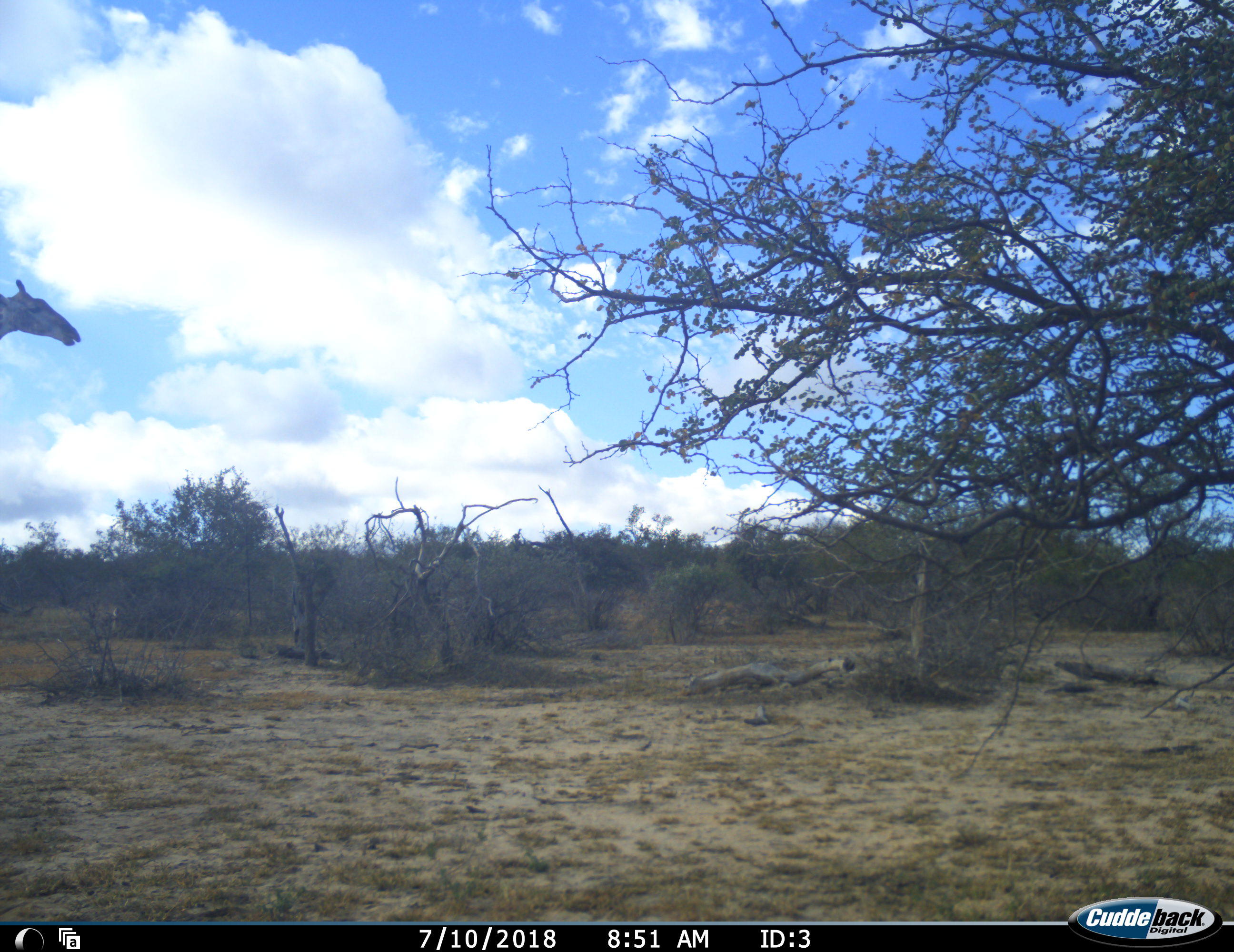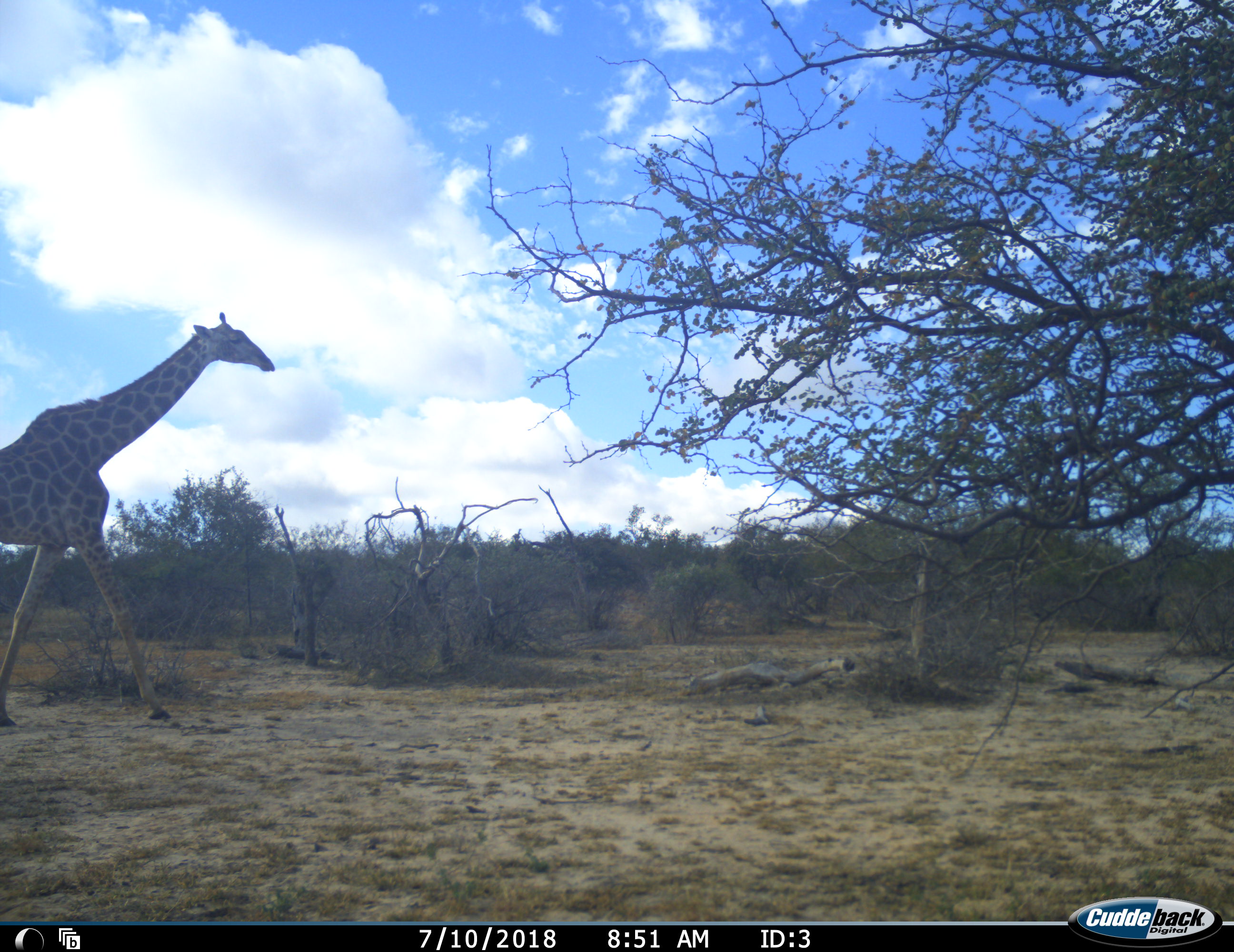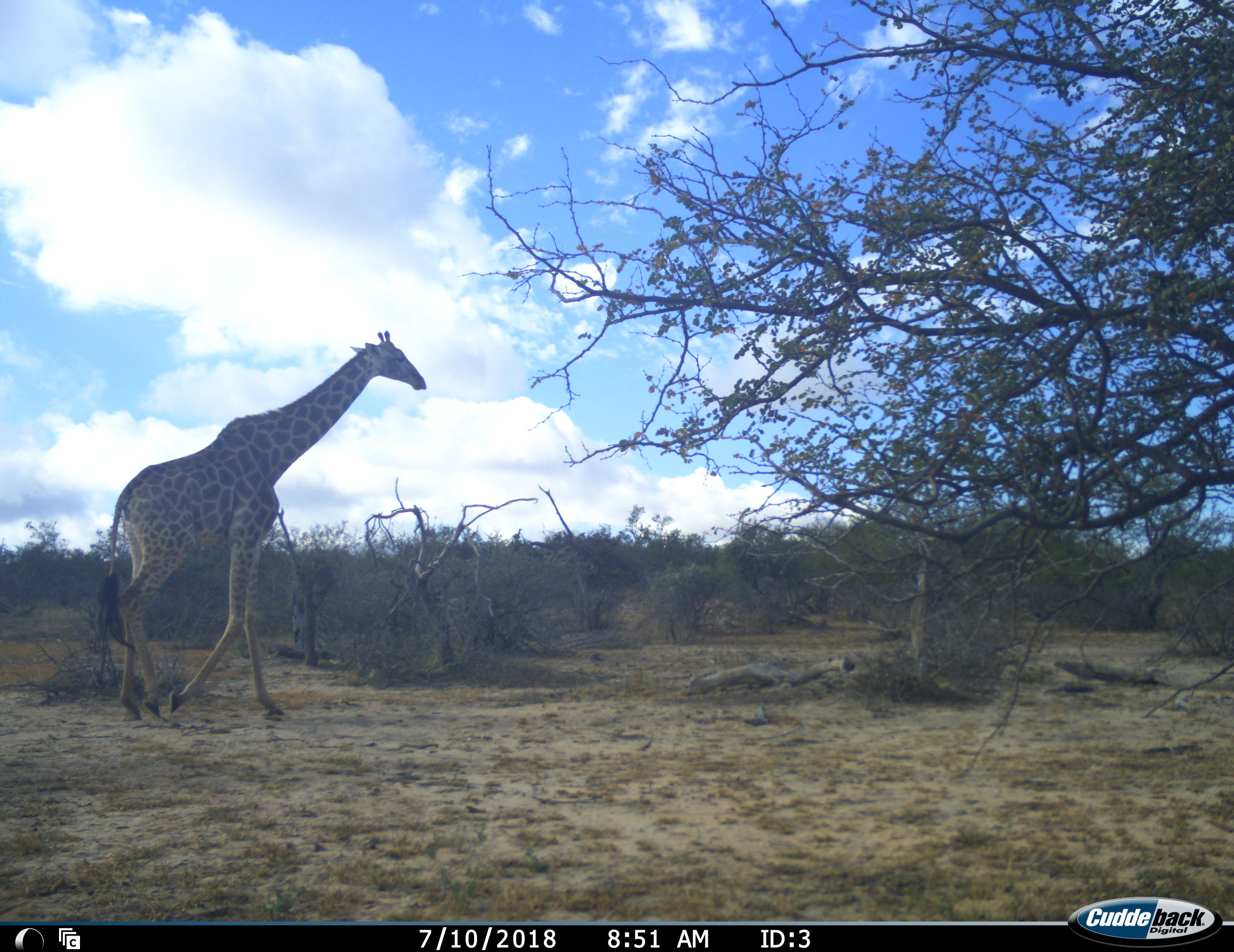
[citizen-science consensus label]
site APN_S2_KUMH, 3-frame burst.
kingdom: Animalia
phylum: Chordata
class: Mammalia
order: Artiodactyla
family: Giraffidae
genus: Giraffa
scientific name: Giraffa camelopardalis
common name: giraffe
Giraffe (Giraffa camelopardalis), count 1. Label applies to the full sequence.